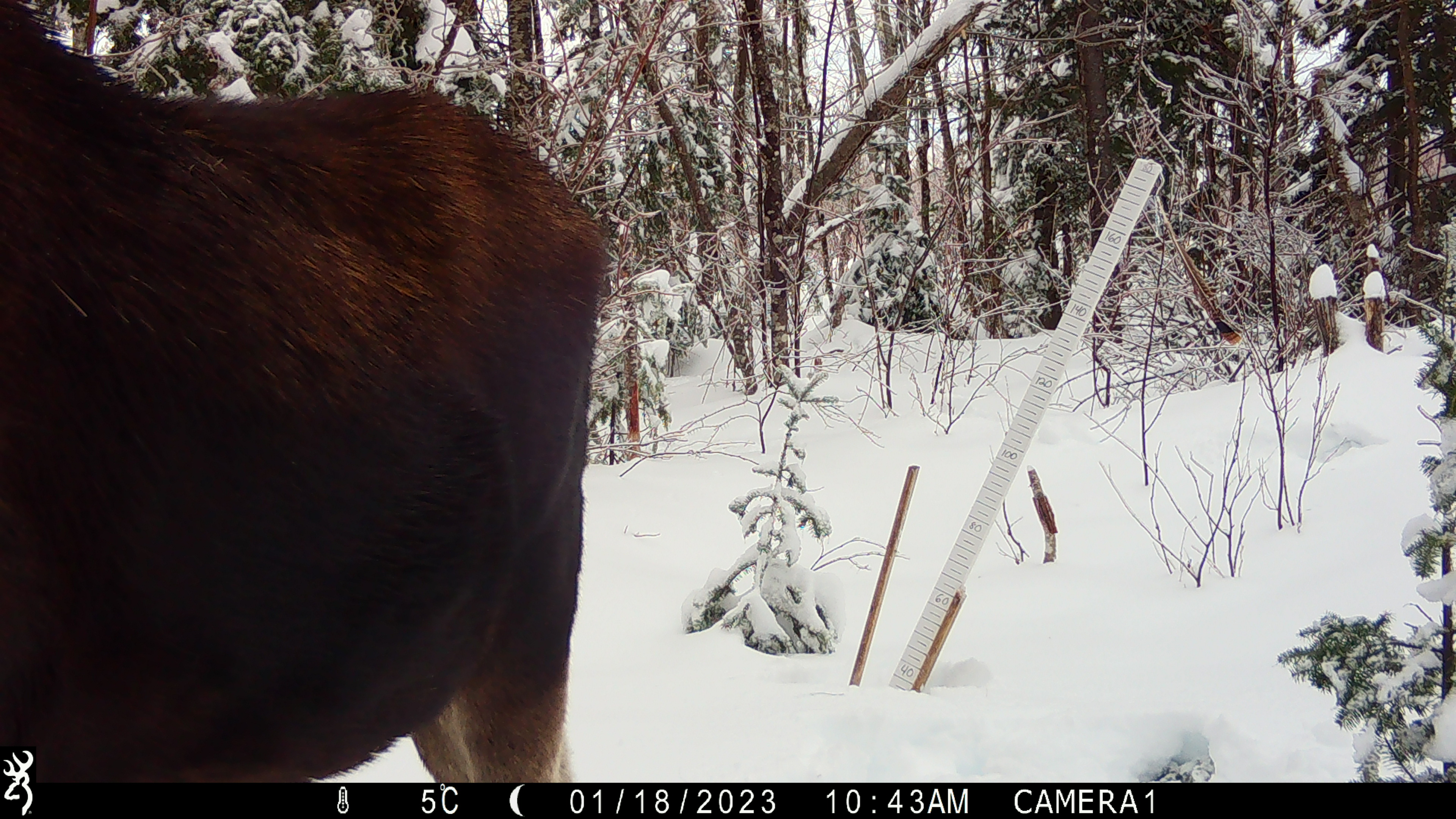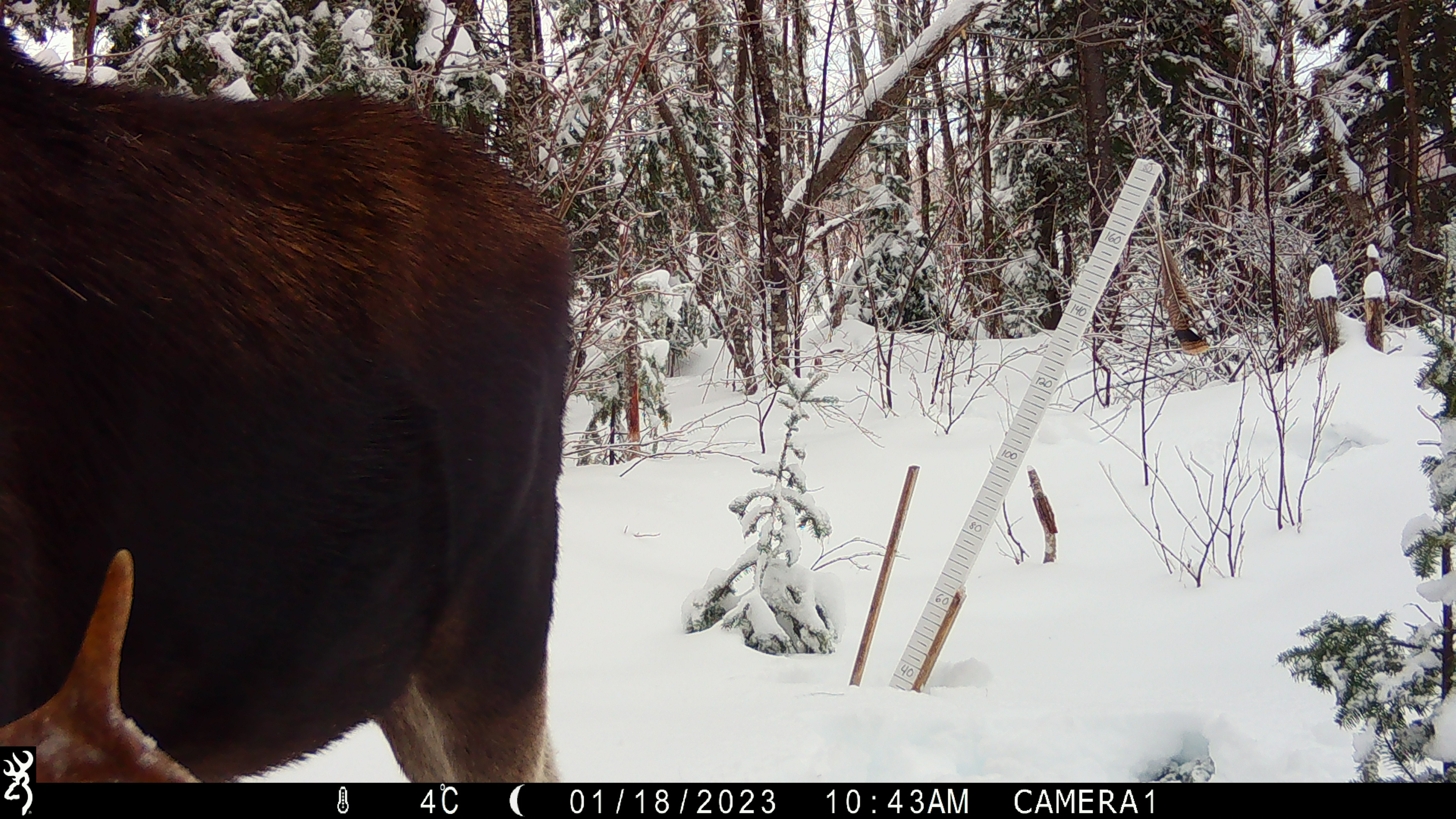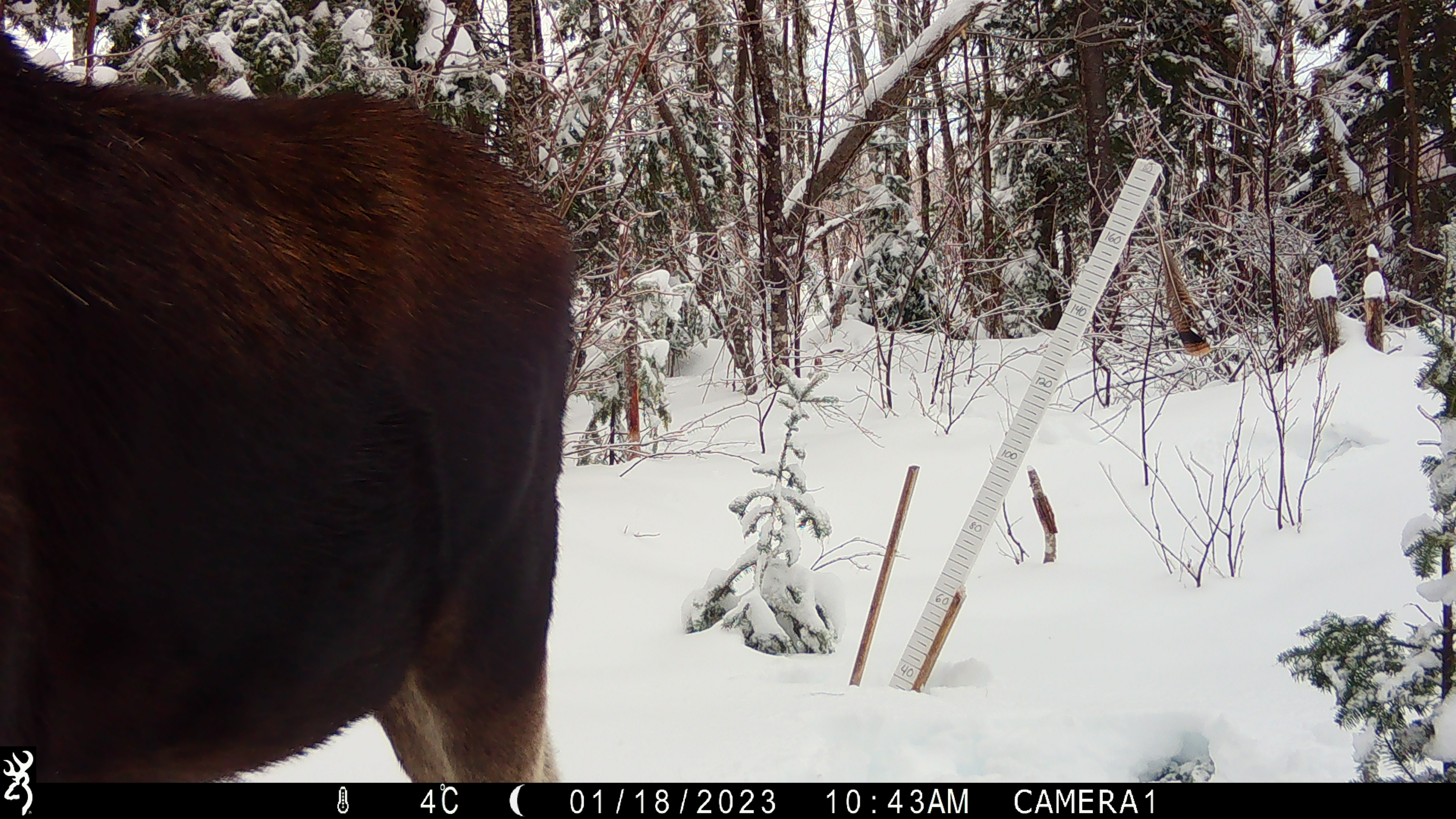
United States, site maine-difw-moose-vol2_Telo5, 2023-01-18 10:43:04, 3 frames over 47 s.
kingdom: Animalia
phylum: Chordata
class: Mammalia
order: Artiodactyla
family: Cervidae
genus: Alces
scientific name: Alces alces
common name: moose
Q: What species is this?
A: Moose (Alces alces).